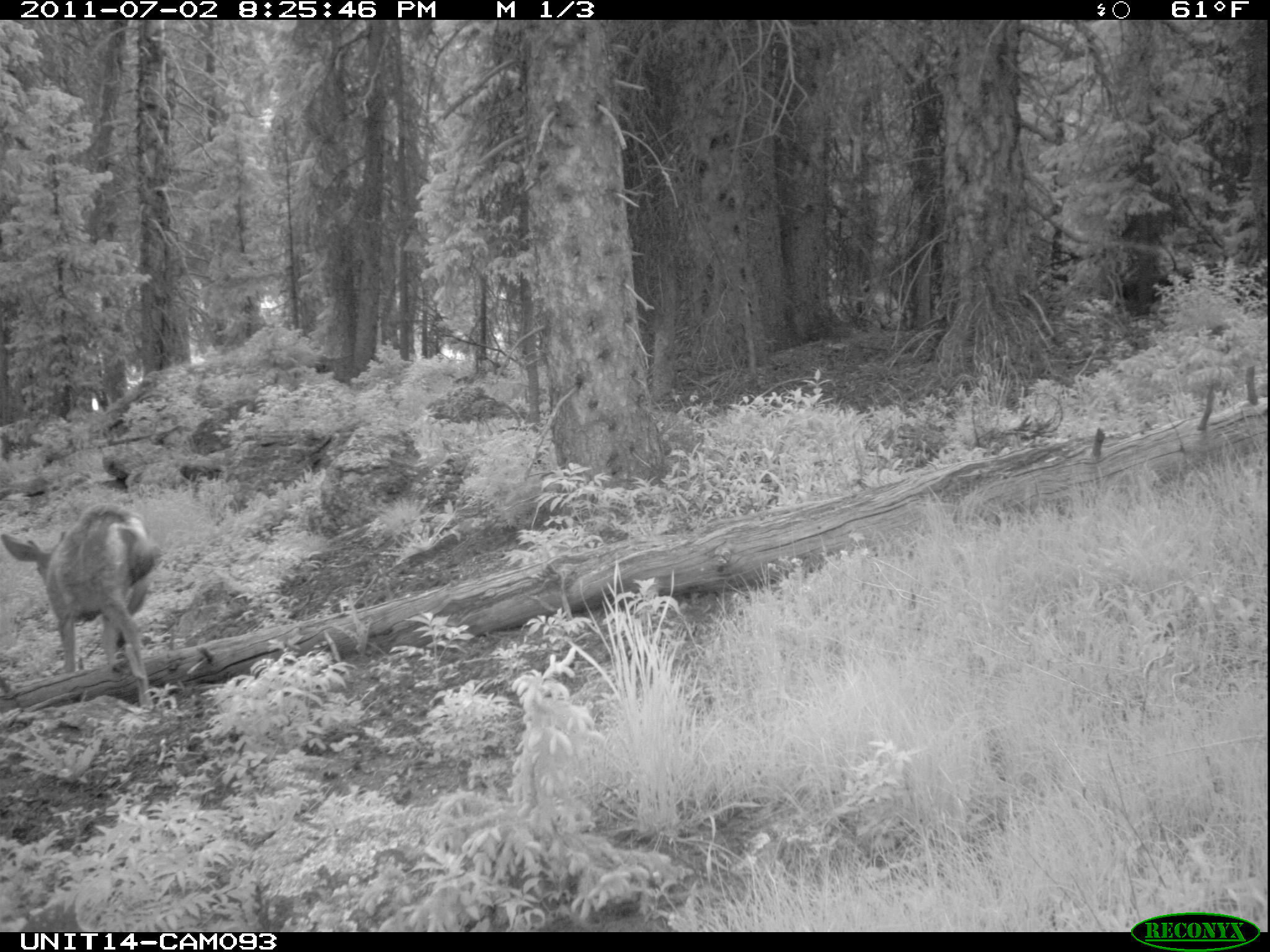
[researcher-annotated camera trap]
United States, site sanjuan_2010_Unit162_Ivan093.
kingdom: Animalia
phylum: Chordata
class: Mammalia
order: Artiodactyla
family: Cervidae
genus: Odocoileus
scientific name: Odocoileus hemionus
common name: mule deer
Odocoileus hemionus (mule deer).